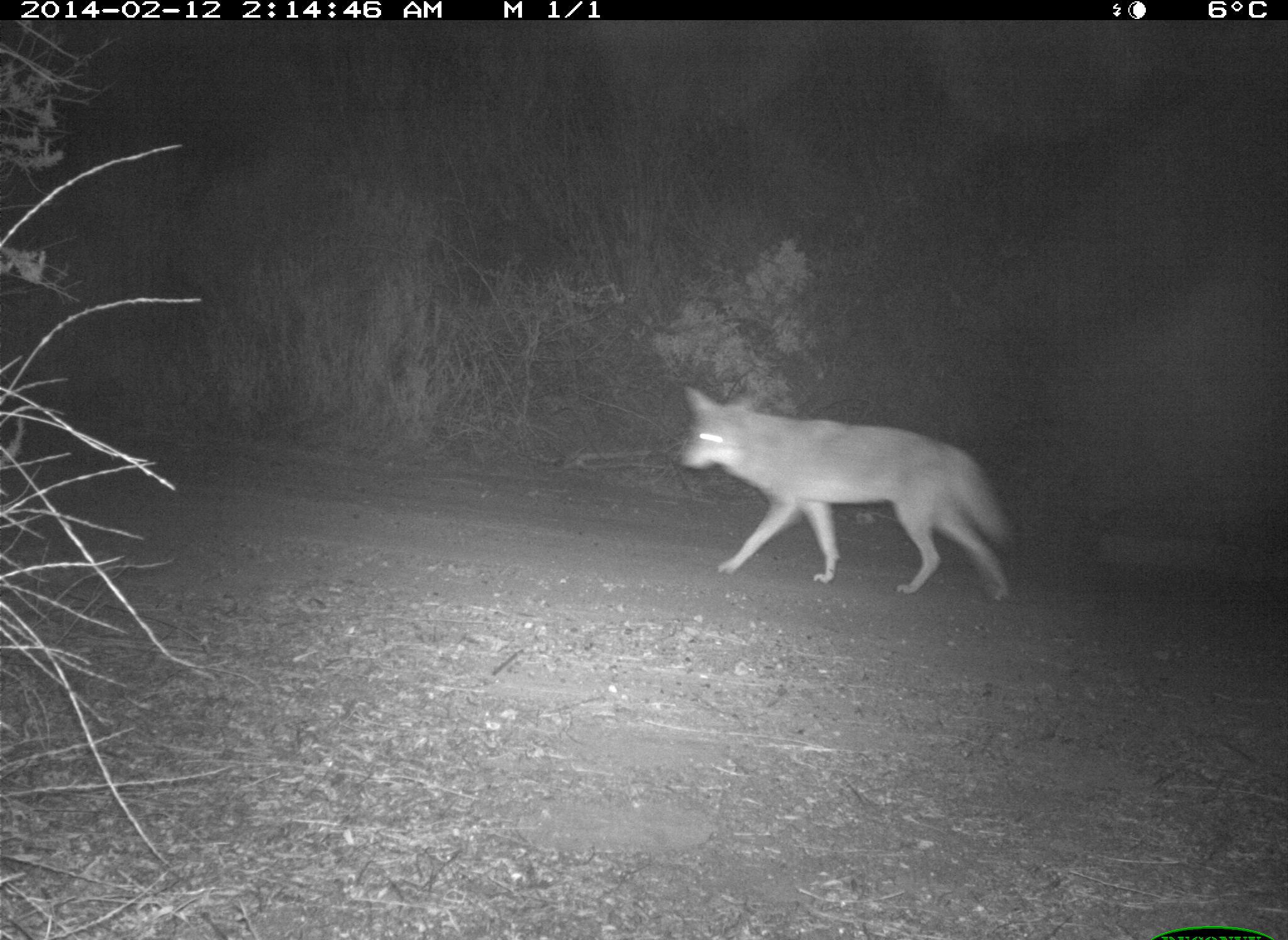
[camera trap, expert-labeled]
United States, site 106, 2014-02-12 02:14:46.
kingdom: Animalia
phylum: Chordata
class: Mammalia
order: Carnivora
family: Canidae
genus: Canis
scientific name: Canis latrans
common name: coyote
Coyote (Canis latrans).